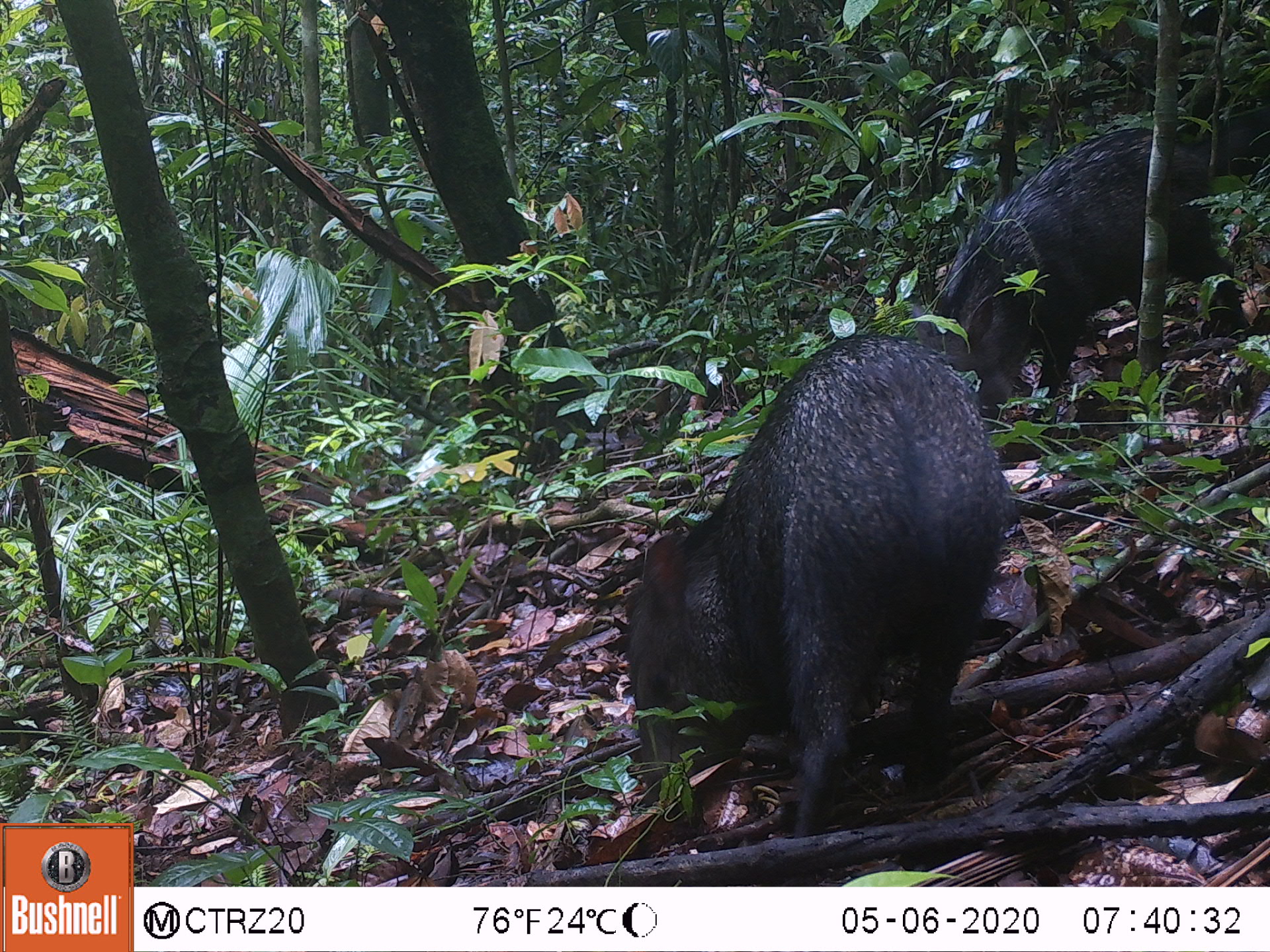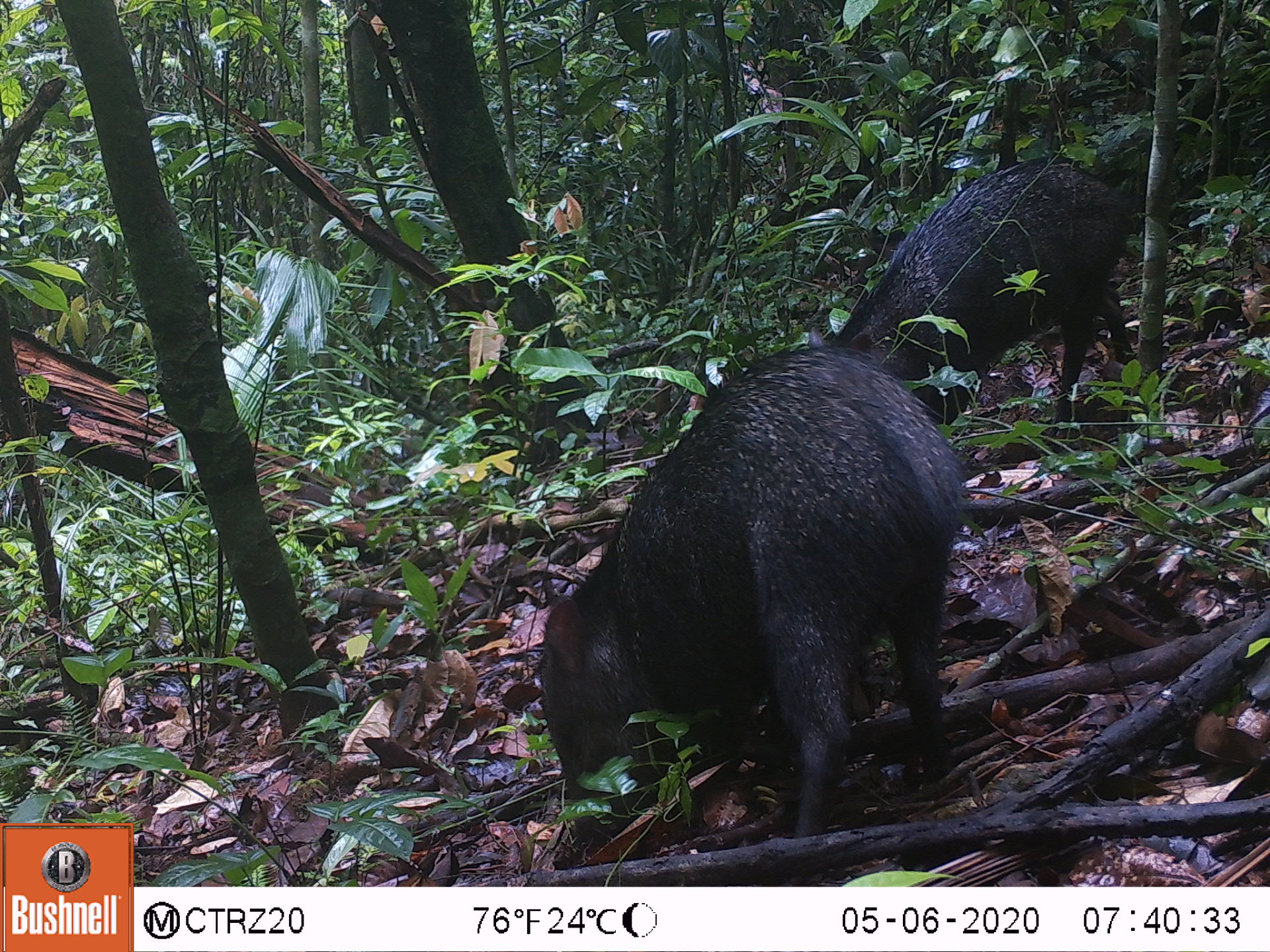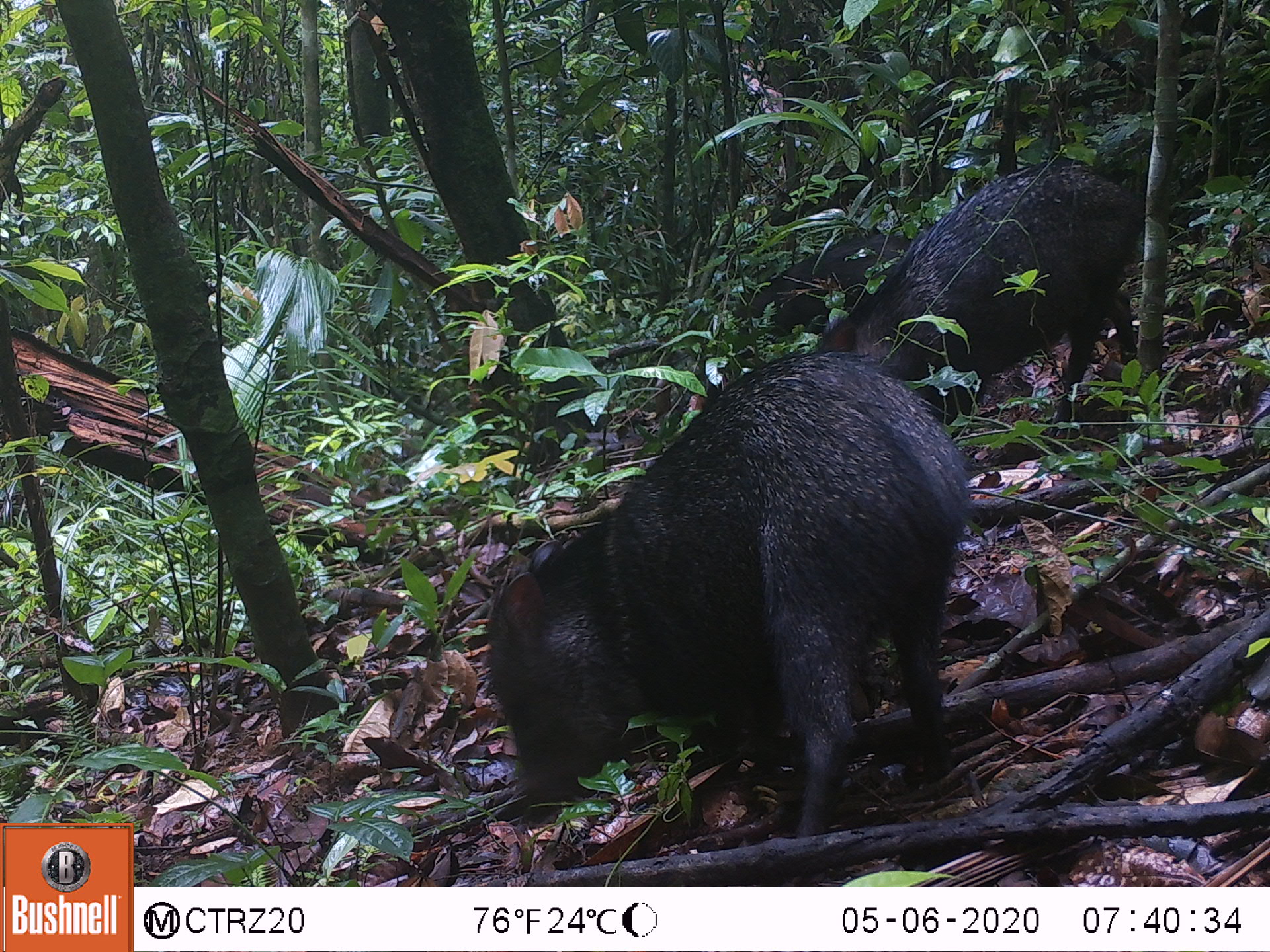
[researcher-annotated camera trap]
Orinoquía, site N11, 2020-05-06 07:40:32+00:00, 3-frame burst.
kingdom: Animalia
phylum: Chordata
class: Mammalia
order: Artiodactyla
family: Tayassuidae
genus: Pecari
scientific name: Pecari tajacu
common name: collared peccary